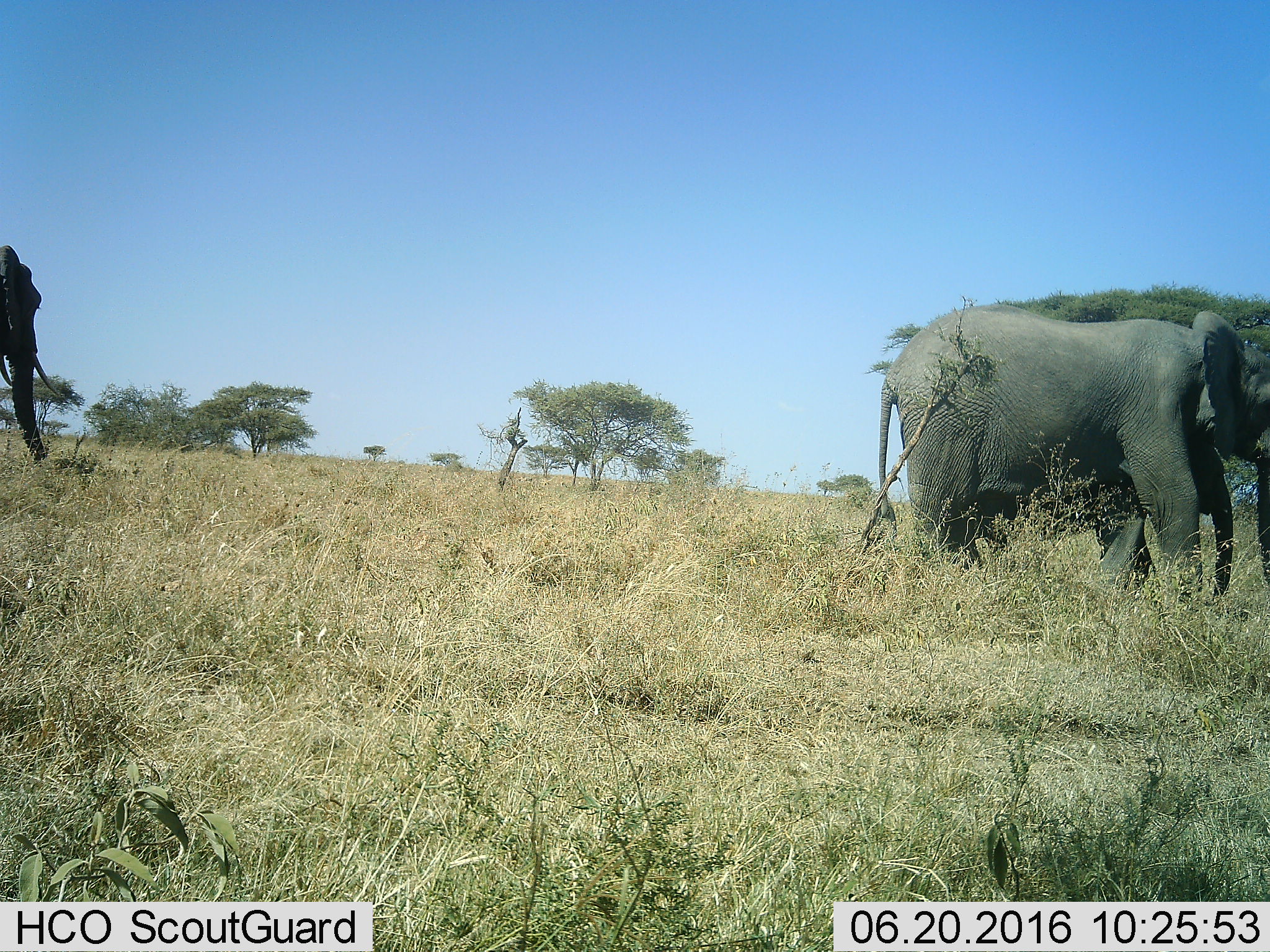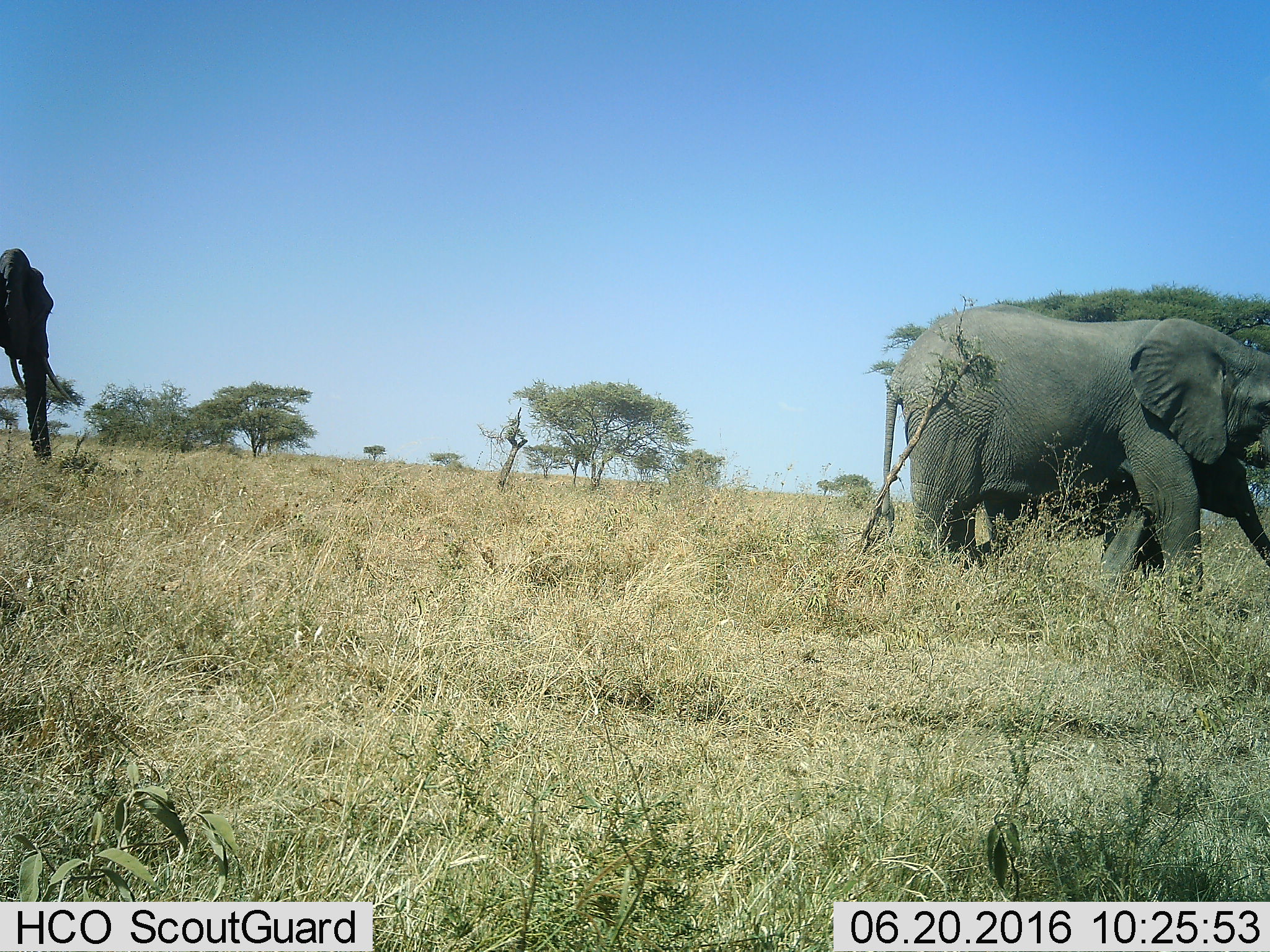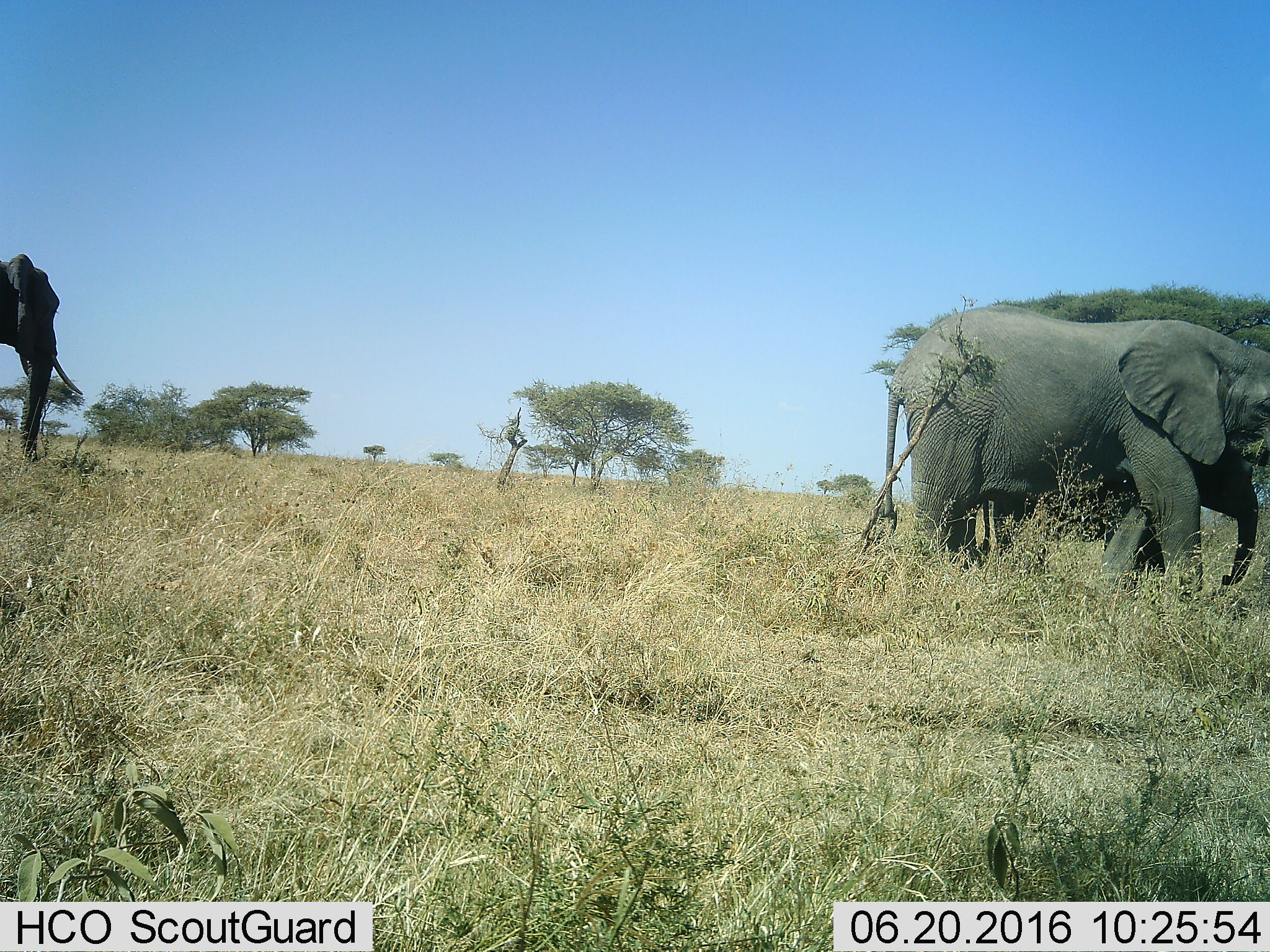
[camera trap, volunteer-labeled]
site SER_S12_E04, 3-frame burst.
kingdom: Animalia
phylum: Chordata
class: Mammalia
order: Proboscidea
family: Elephantidae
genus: Loxodonta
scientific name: Loxodonta africana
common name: african bush elephant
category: elephant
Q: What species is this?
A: Elephant (african bush elephant) (Loxodonta africana).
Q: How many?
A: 3.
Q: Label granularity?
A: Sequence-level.